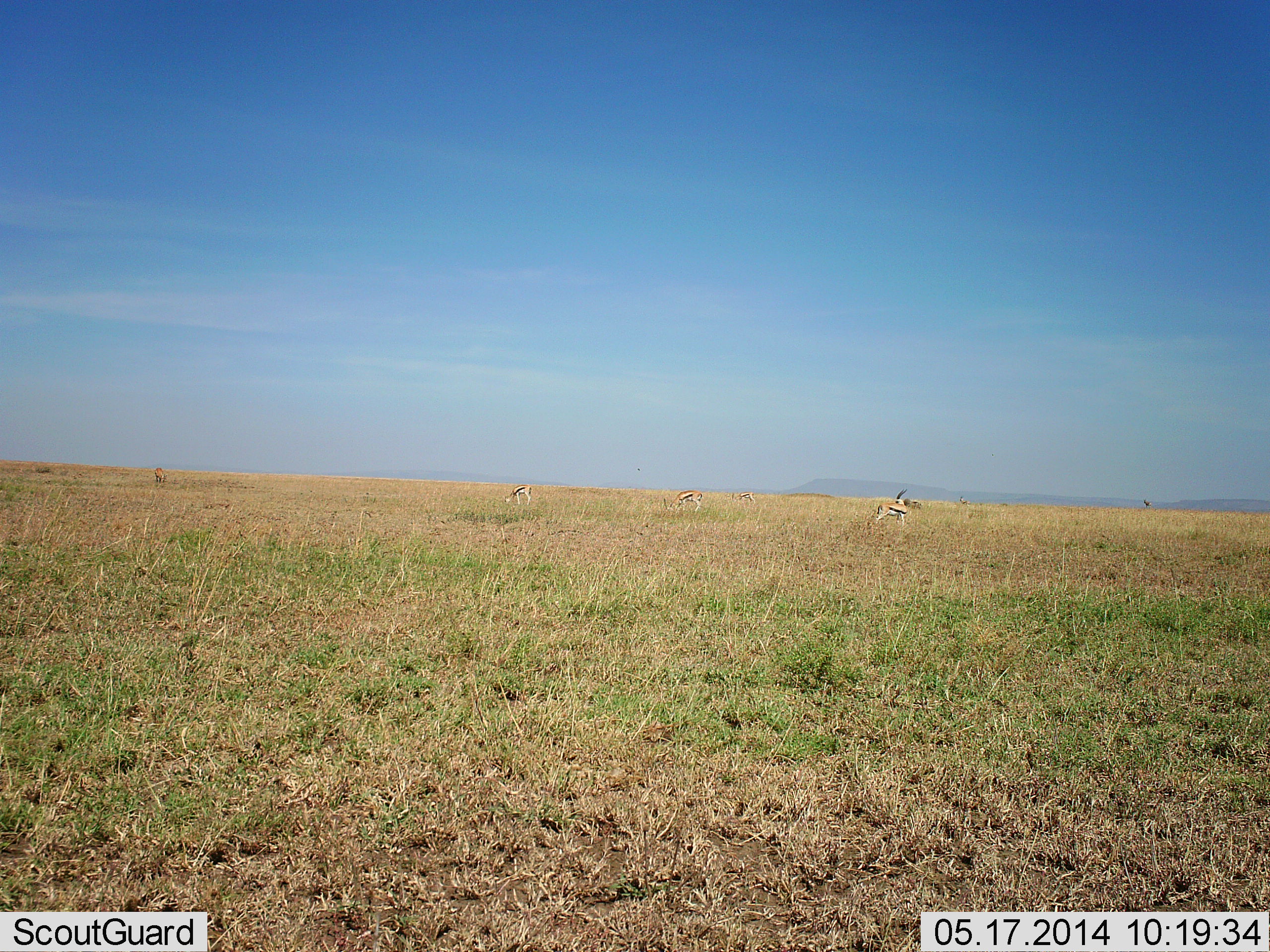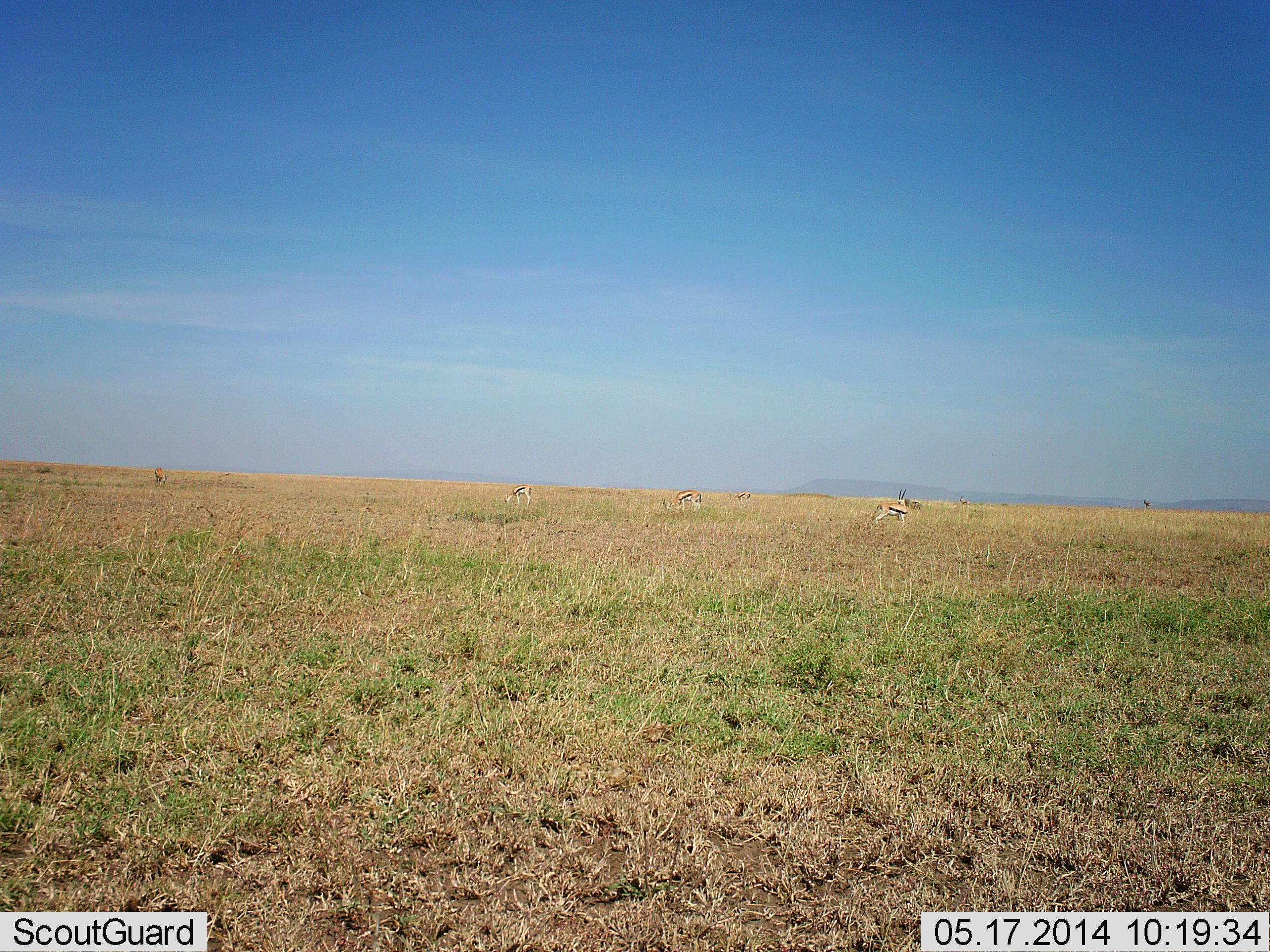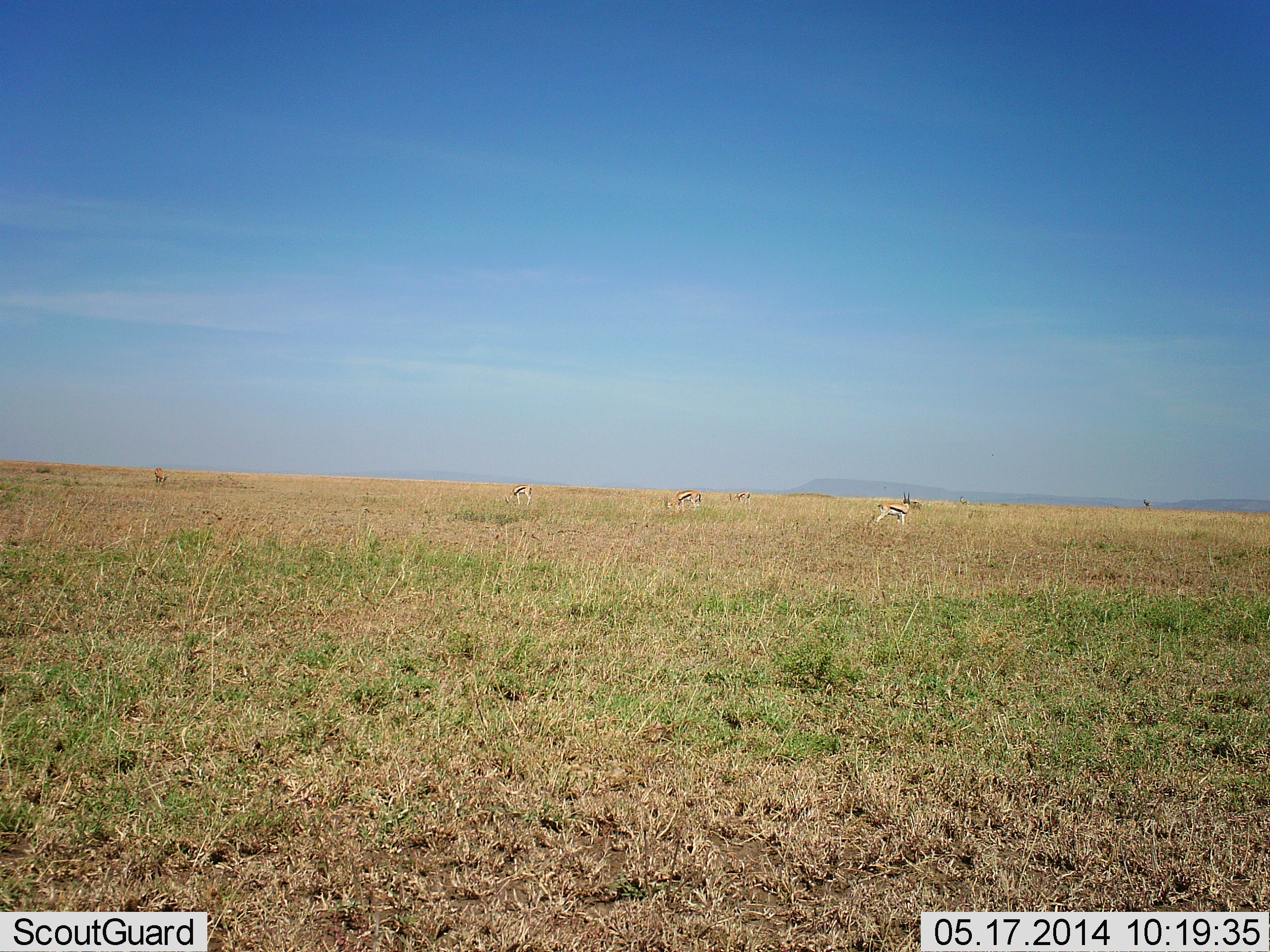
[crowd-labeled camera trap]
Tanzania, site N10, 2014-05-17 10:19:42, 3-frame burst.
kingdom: Animalia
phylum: Chordata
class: Mammalia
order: Artiodactyla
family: Bovidae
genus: Eudorcas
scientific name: Eudorcas thomsonii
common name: thomson's gazelle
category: gazellethomsons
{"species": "gazellethomsons (thomson's gazelle) (Eudorcas thomsonii)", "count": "5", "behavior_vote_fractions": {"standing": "70%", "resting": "0%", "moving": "10%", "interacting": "0%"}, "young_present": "0%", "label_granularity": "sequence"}